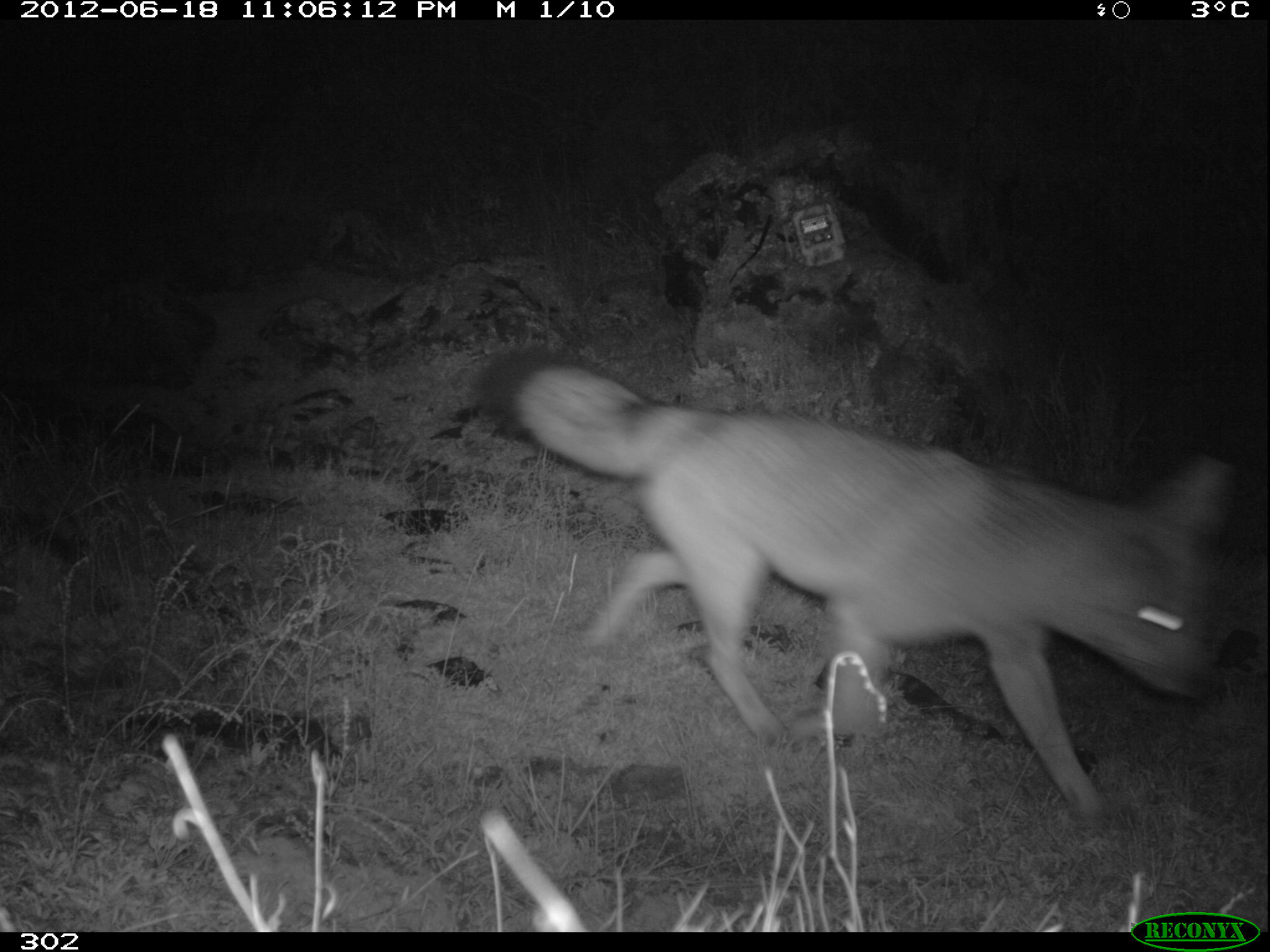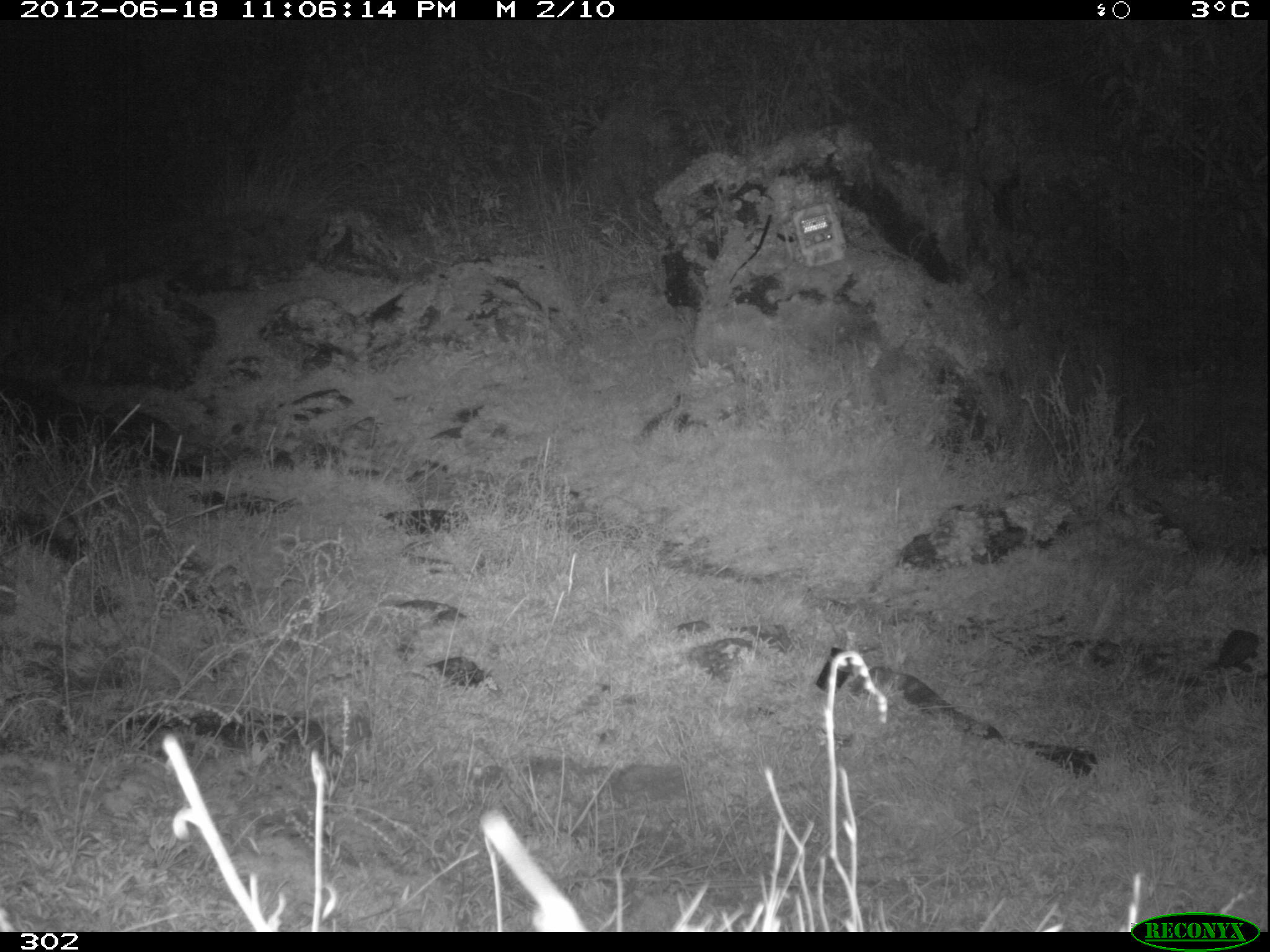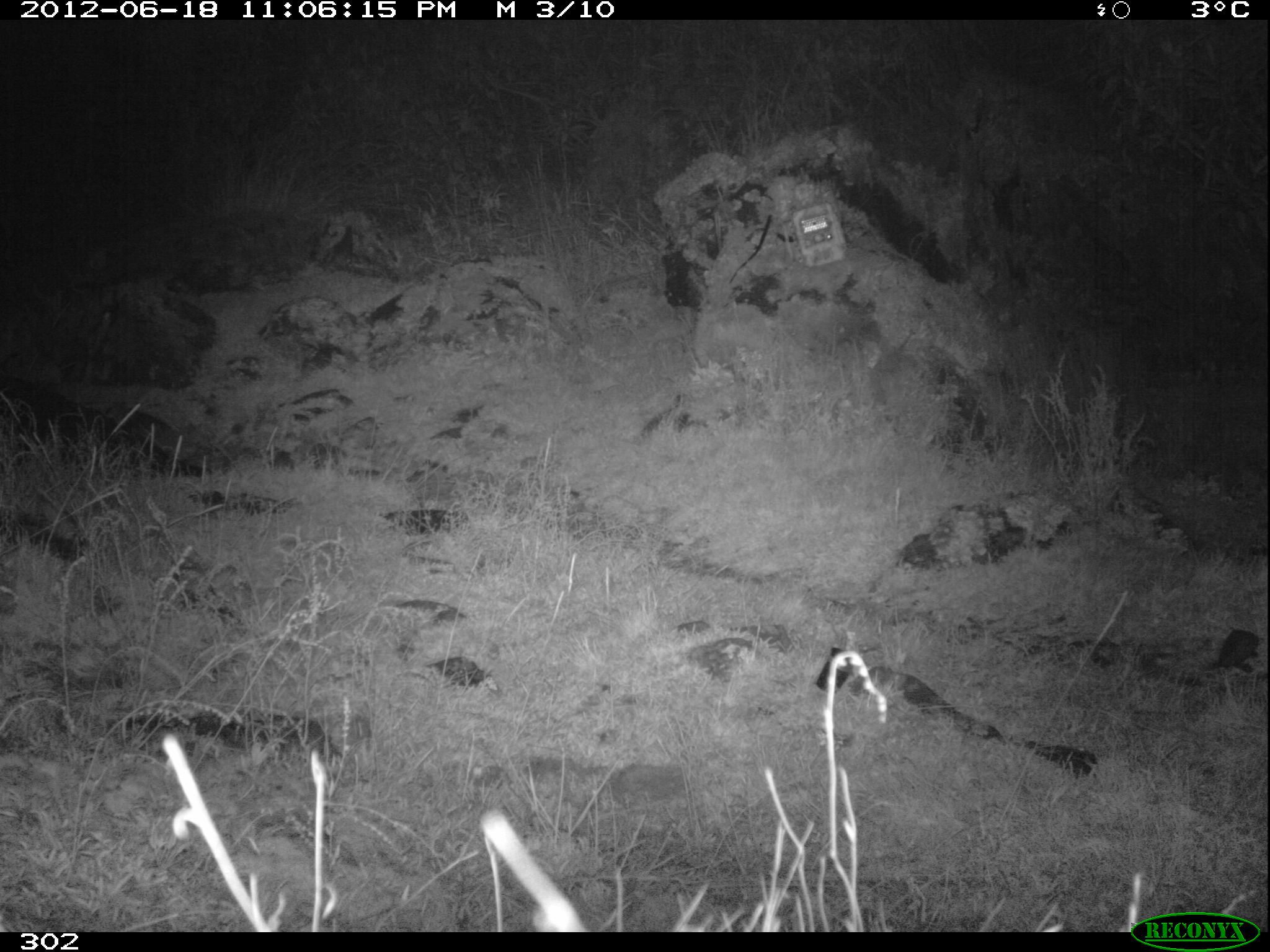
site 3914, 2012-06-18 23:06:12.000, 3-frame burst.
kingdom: Animalia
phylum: Chordata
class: Mammalia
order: Carnivora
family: Canidae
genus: Lycalopex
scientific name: Lycalopex culpaeus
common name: culpeo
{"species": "Lycalopex culpaeus (culpeo)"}